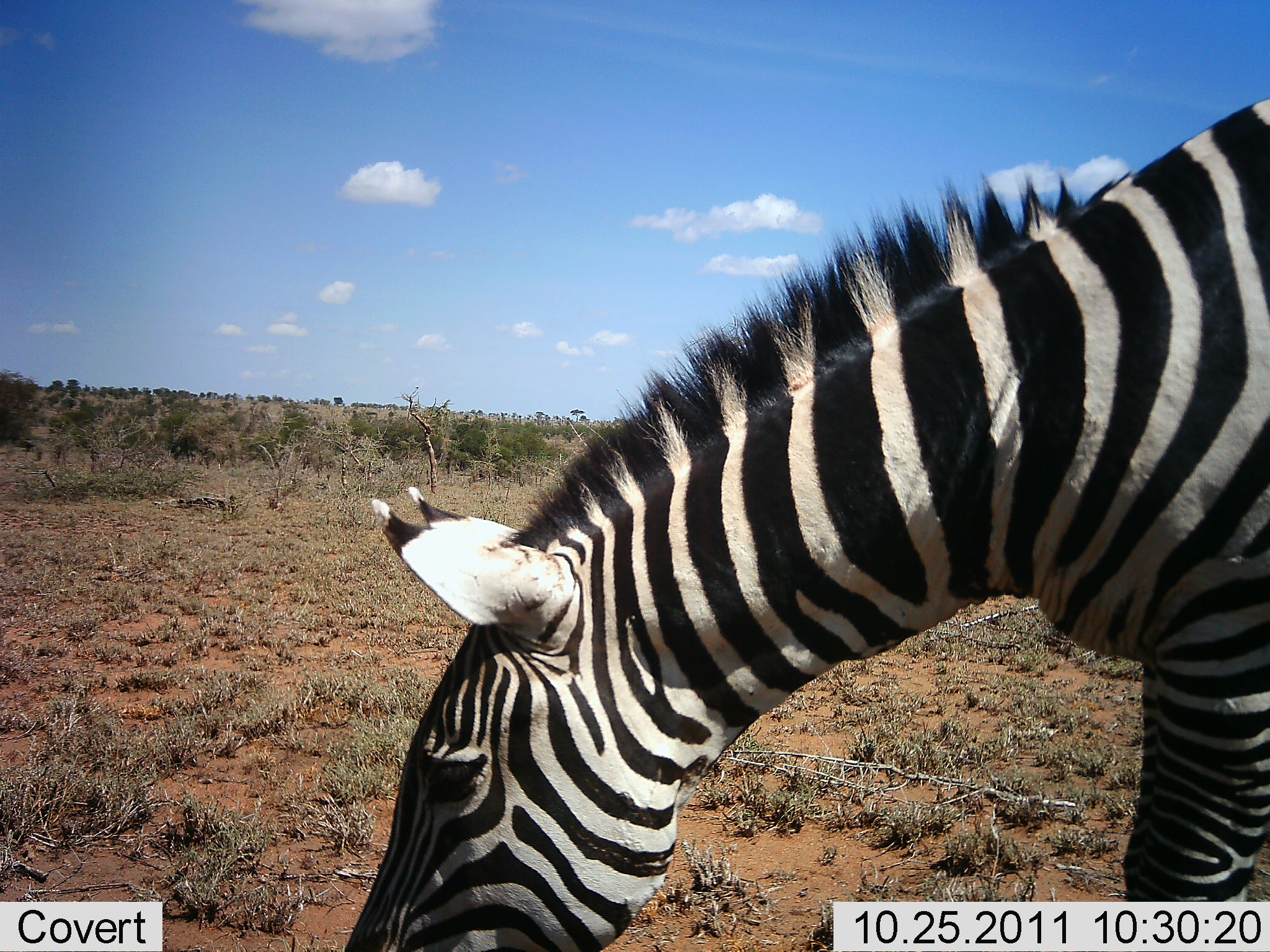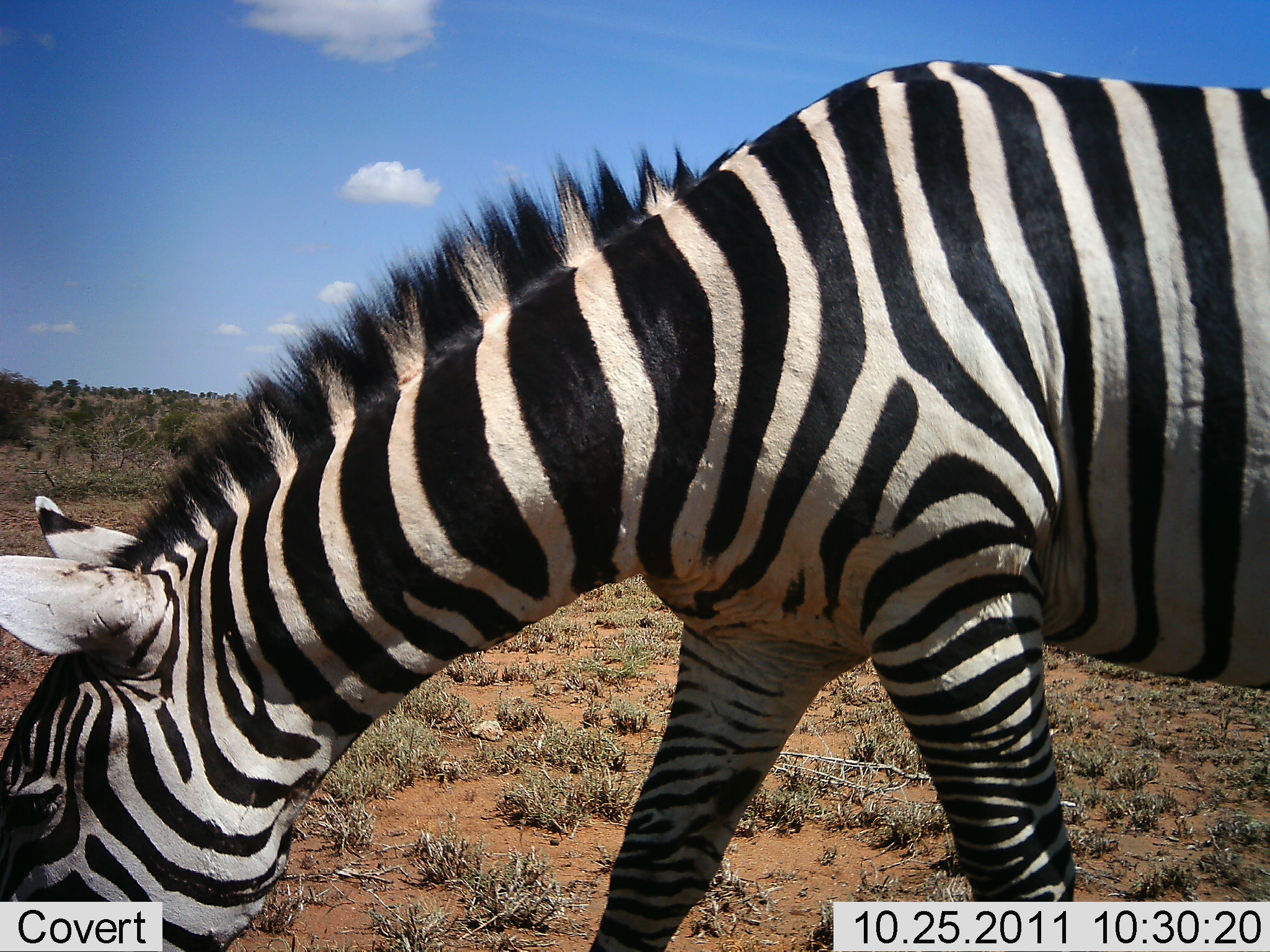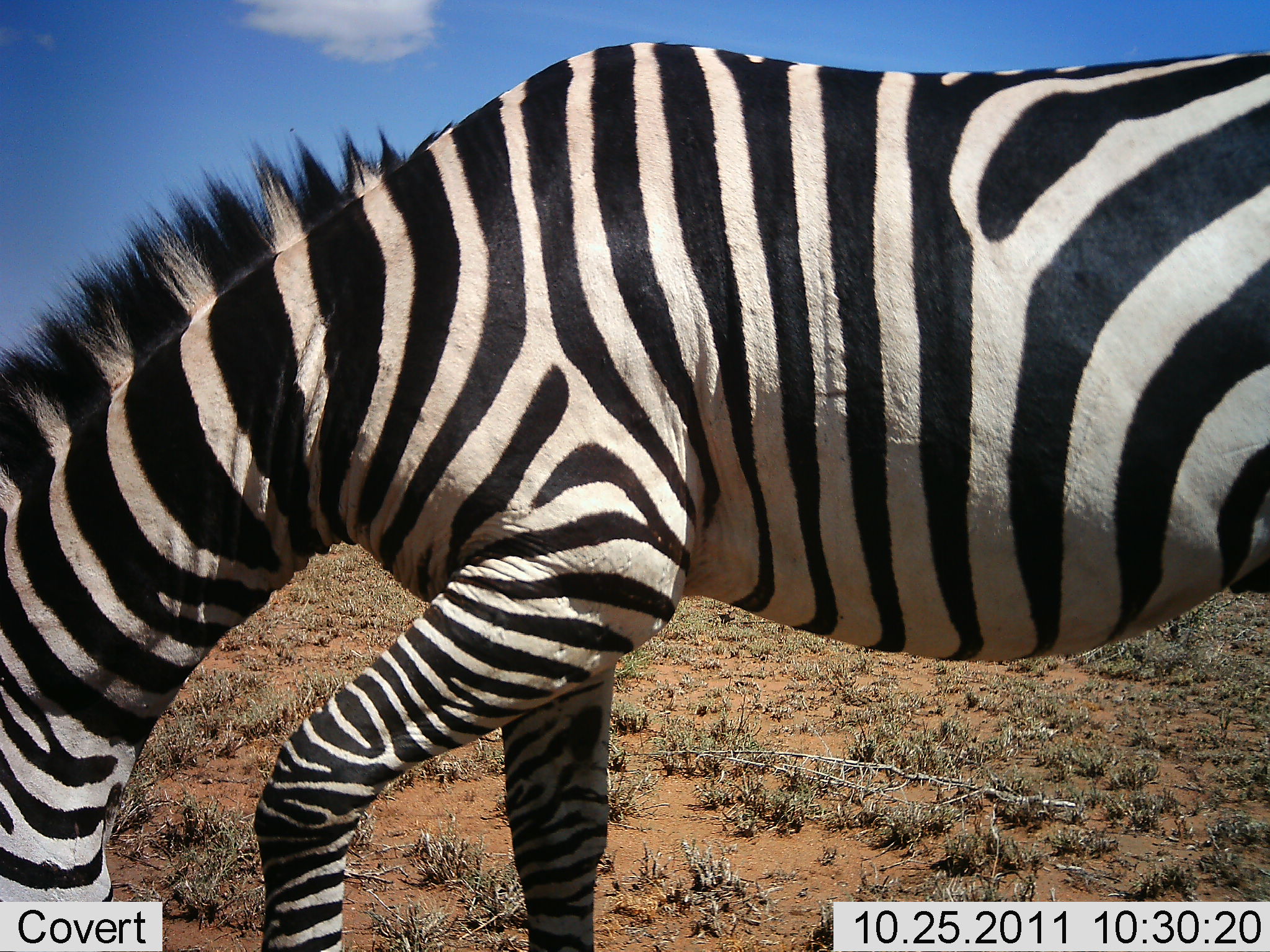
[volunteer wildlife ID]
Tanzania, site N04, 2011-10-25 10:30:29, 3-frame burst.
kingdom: Animalia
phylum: Chordata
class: Mammalia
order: Perissodactyla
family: Equidae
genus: Equus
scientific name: Equus quagga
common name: plains zebra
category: zebra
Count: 1.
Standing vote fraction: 21%.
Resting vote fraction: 0%.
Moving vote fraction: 36%.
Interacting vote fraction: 0%.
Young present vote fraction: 0%.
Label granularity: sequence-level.